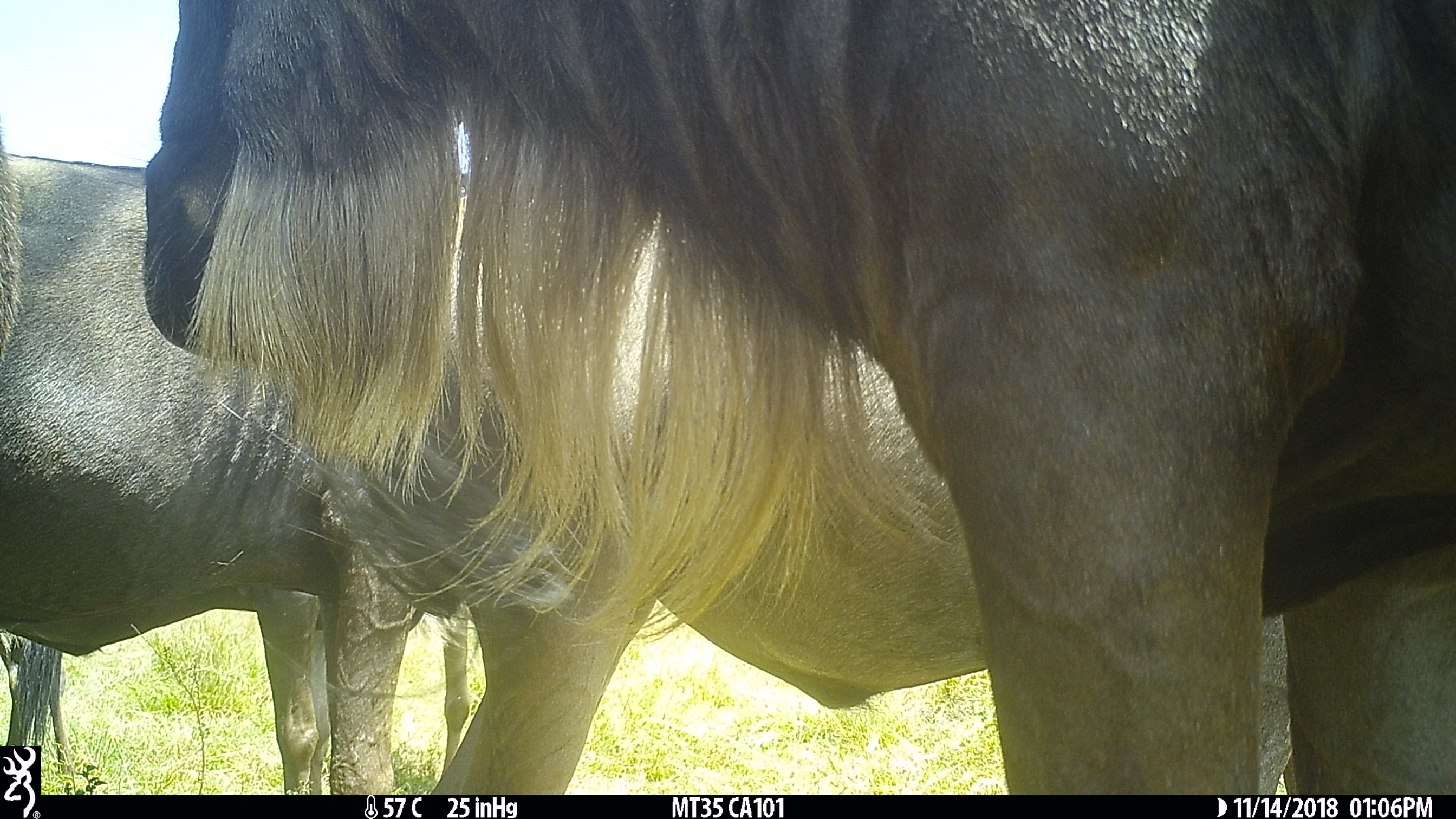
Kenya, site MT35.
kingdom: Animalia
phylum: Chordata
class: Mammalia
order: Artiodactyla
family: Bovidae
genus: Connochaetes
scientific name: Connochaetes taurinus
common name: blue wildebeest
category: wildebeest